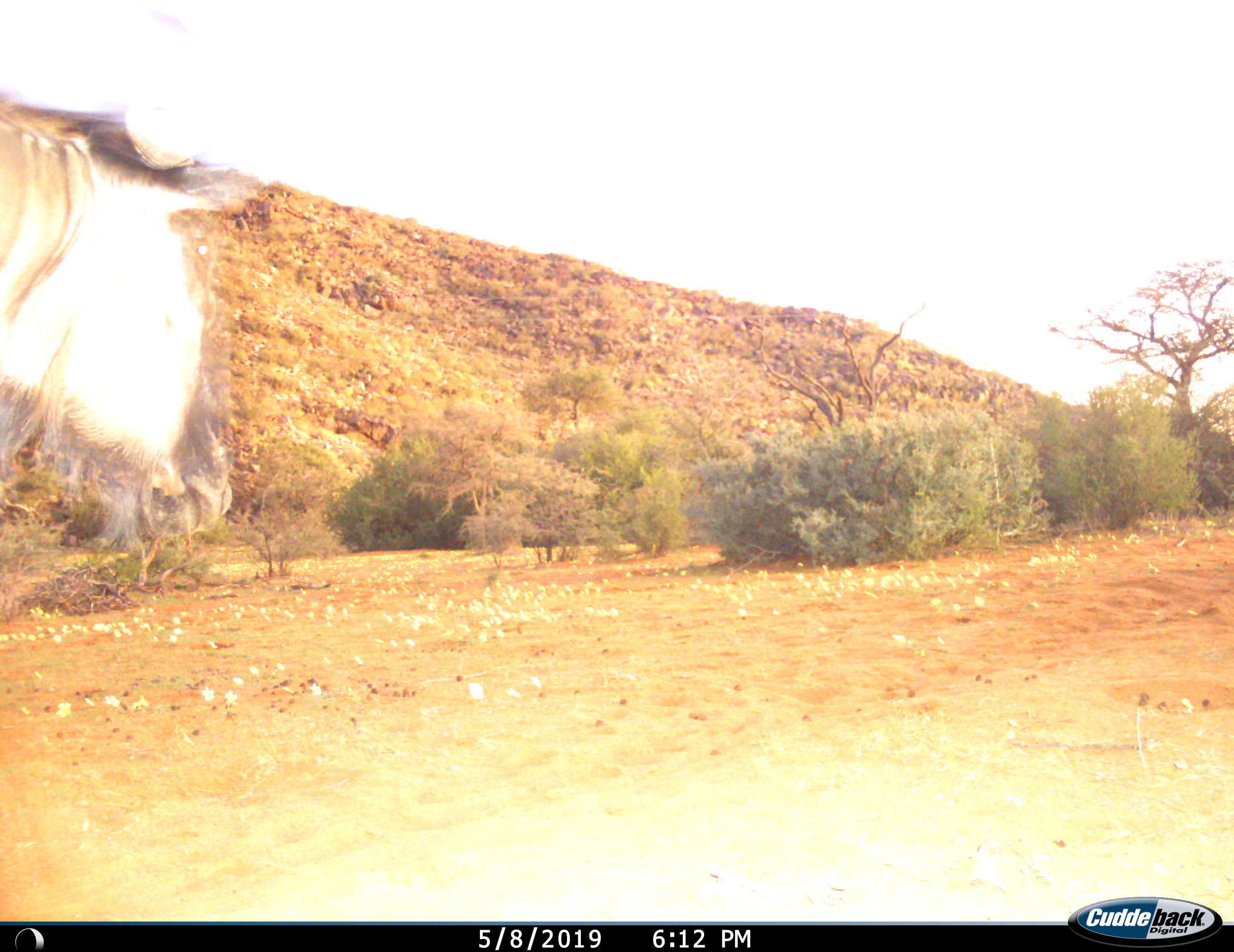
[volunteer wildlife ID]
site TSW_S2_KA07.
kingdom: Animalia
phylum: Chordata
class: Mammalia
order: Artiodactyla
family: Bovidae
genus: Connochaetes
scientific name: Connochaetes taurinus taurinus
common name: blue wildebeest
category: wildebeestblue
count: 1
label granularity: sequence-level